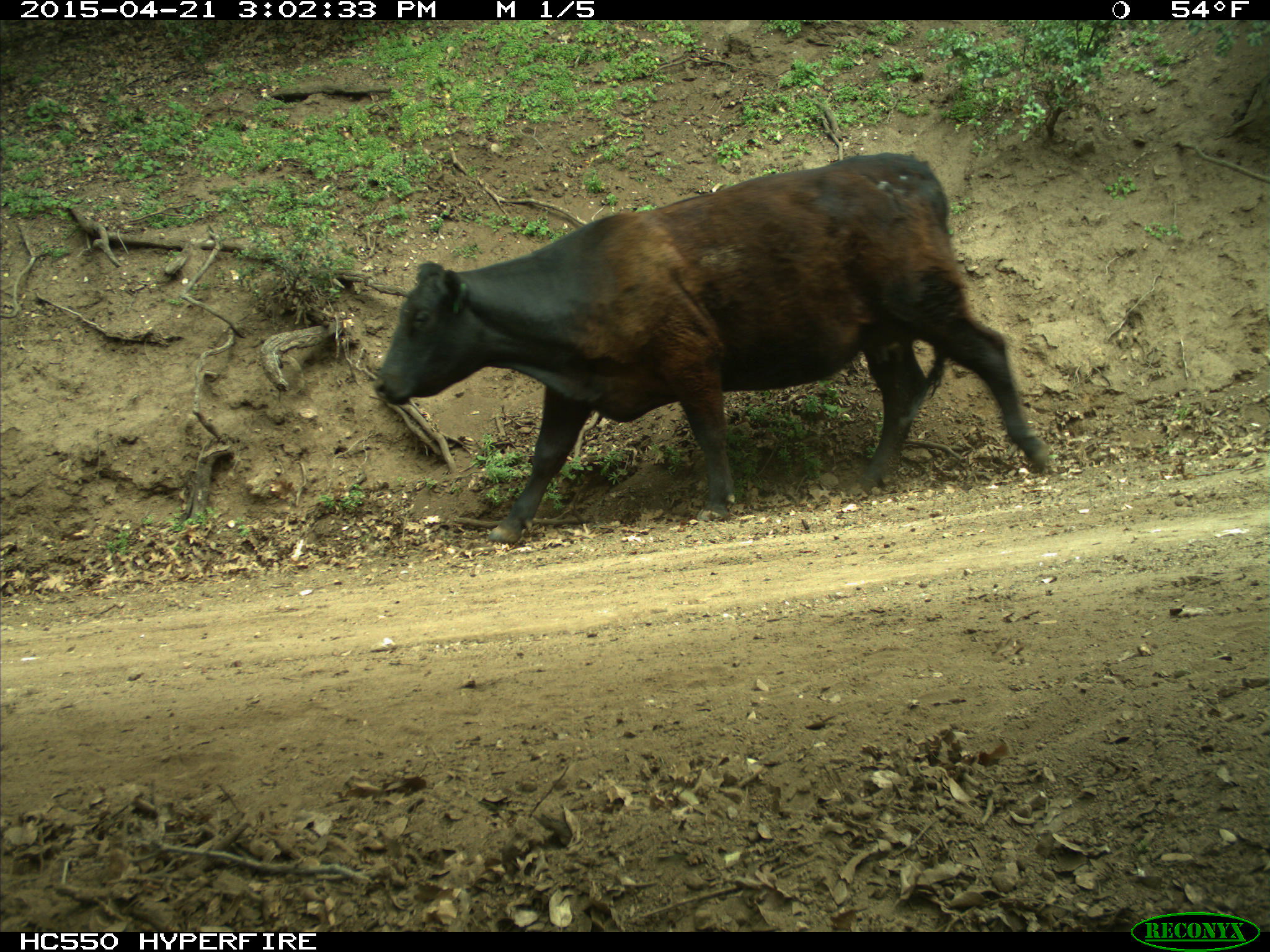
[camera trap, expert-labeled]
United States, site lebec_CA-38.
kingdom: Animalia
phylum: Chordata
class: Mammalia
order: Artiodactyla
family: Bovidae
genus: Bos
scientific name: Bos taurus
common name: domestic cow